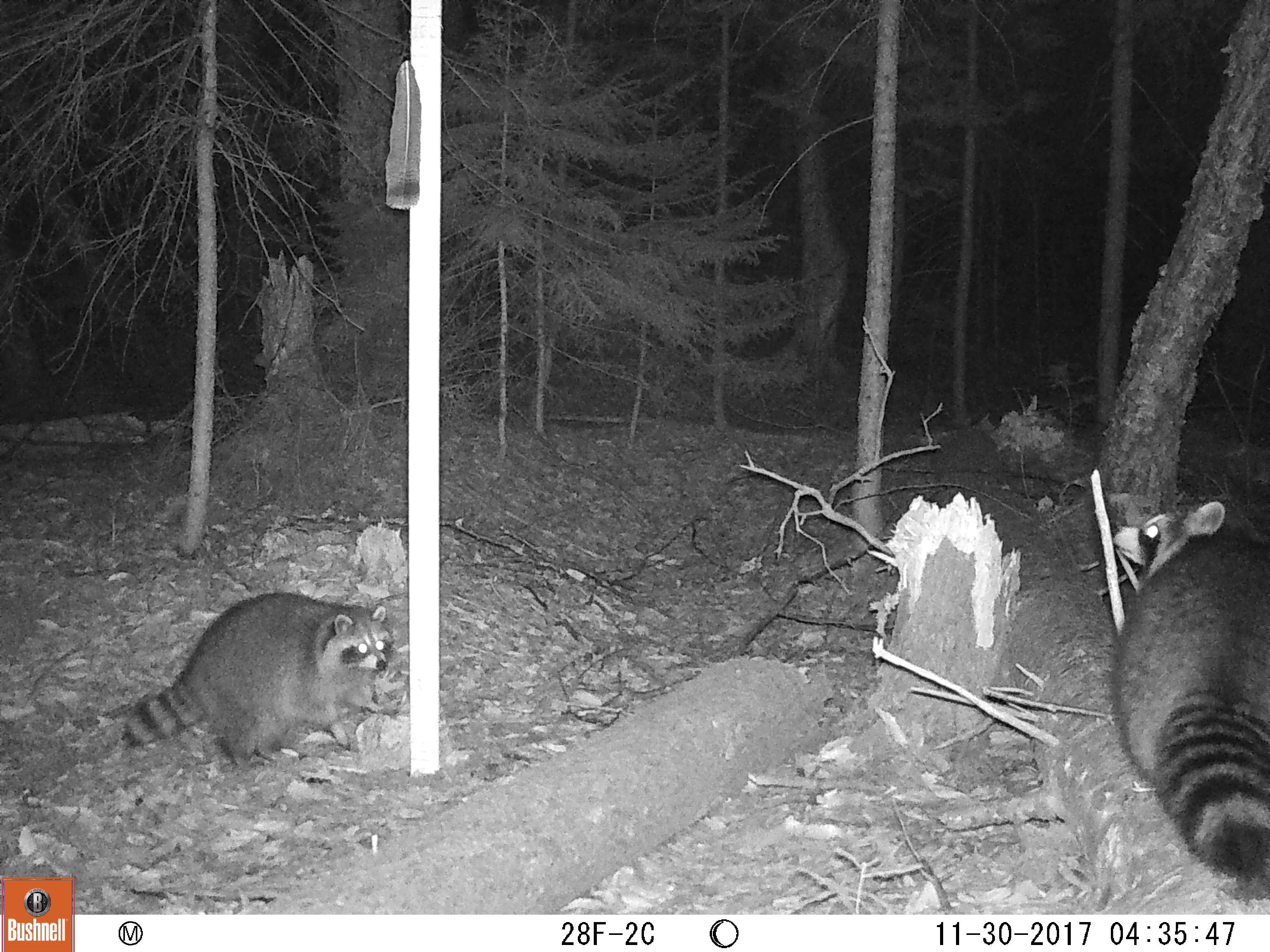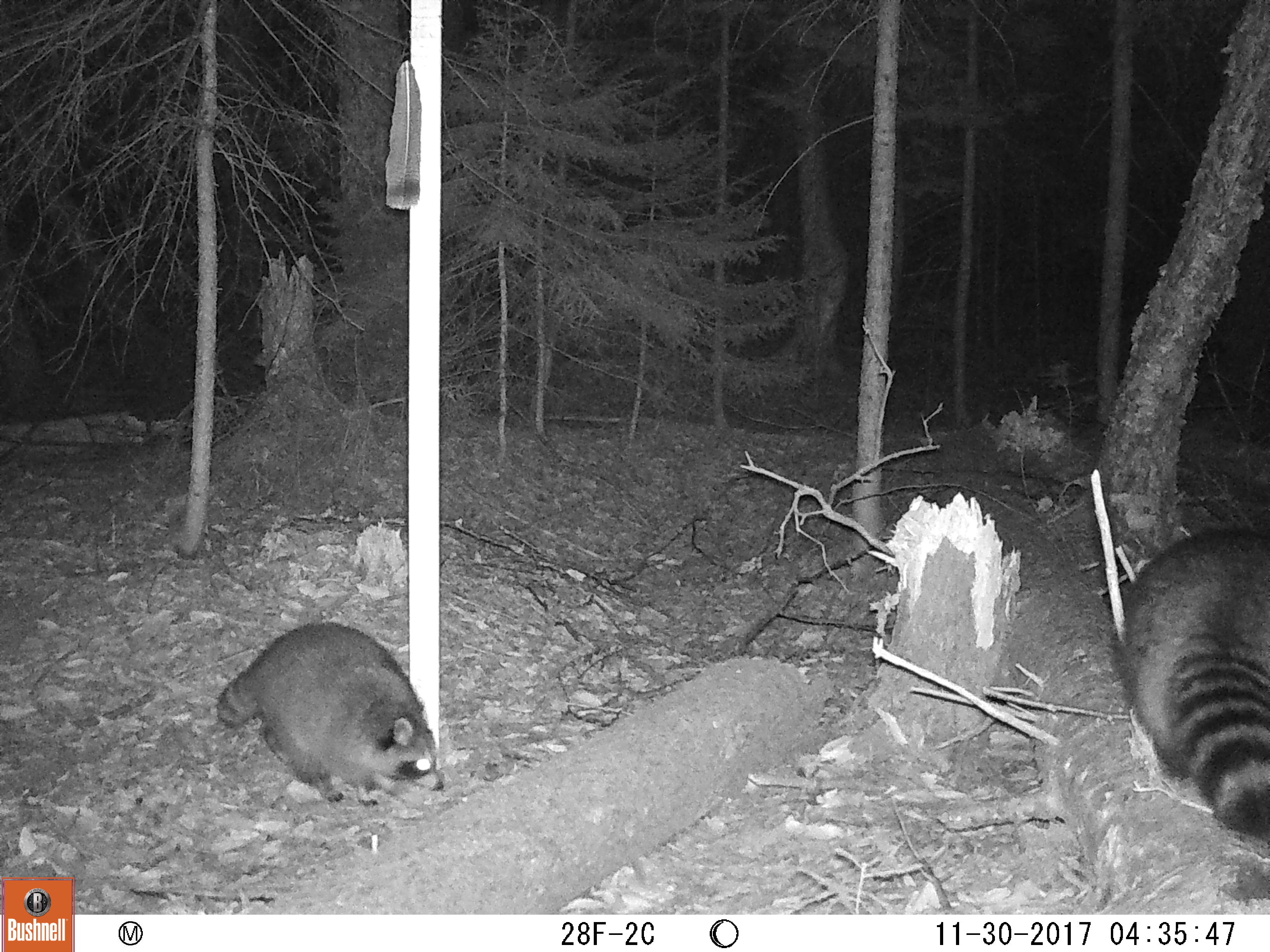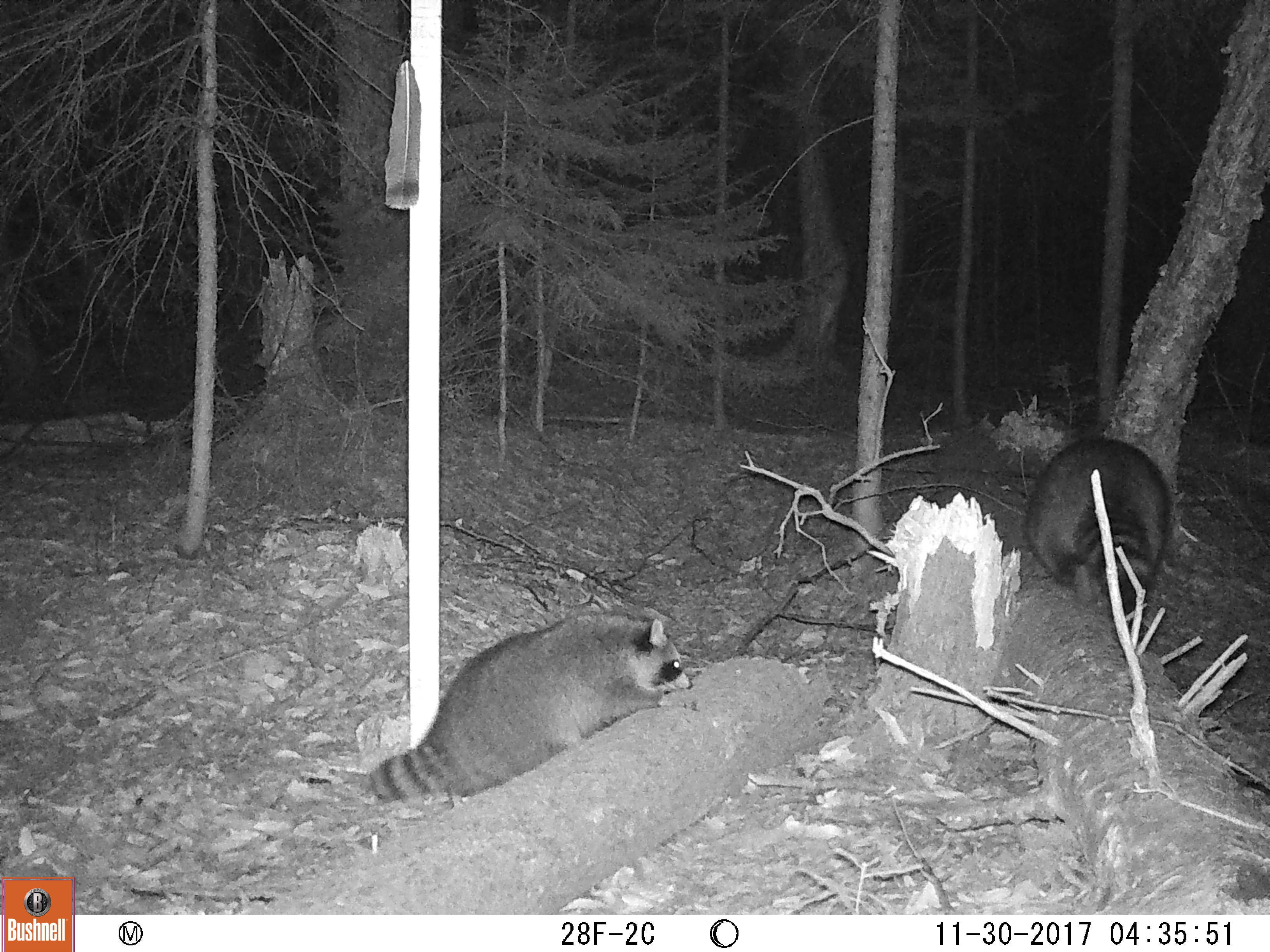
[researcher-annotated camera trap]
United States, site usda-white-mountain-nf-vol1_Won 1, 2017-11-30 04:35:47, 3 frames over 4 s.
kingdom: Animalia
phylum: Chordata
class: Mammalia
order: Carnivora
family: Procyonidae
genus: Procyon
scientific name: Procyon lotor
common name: raccoon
Raccoon (Procyon lotor).